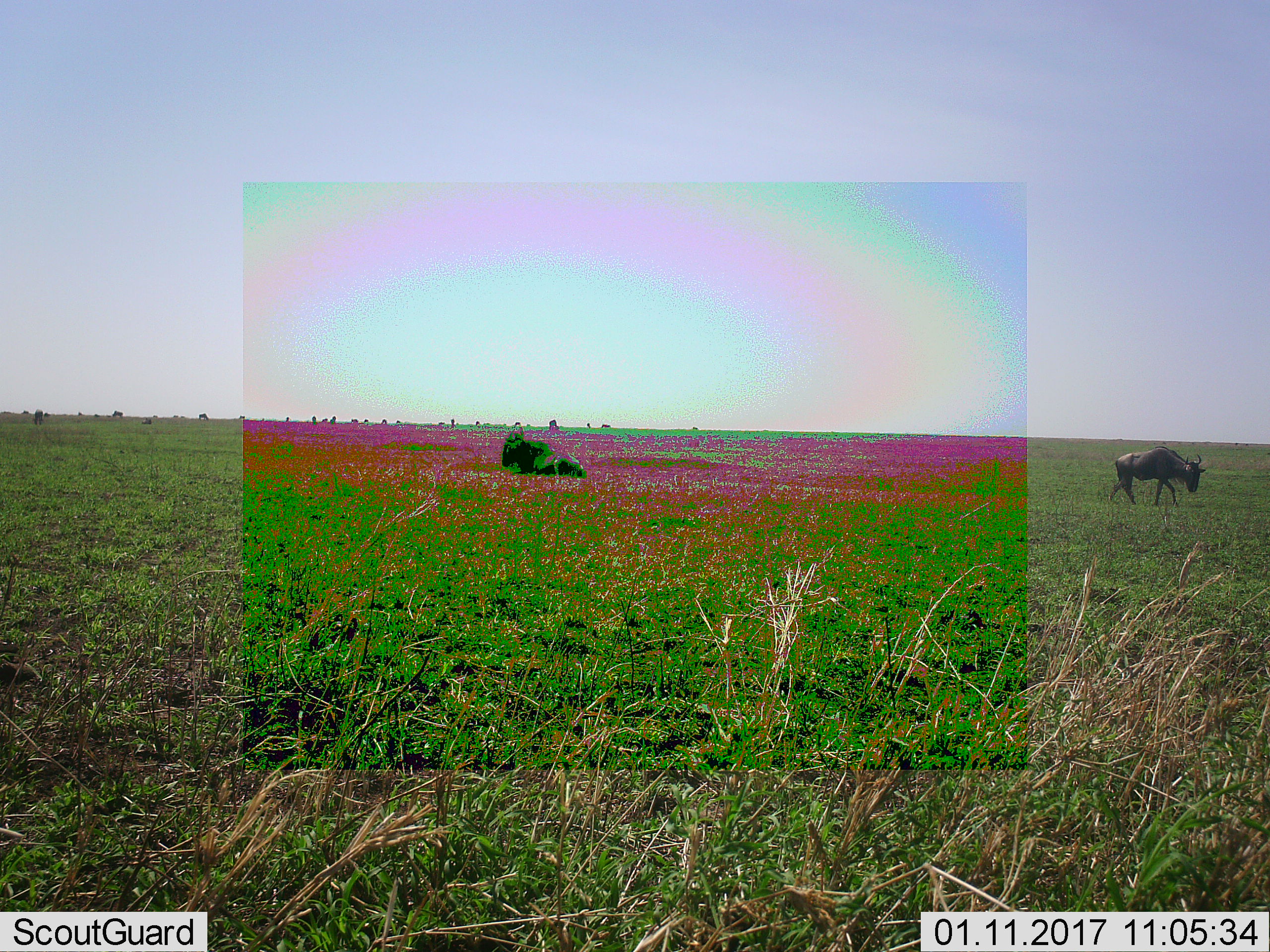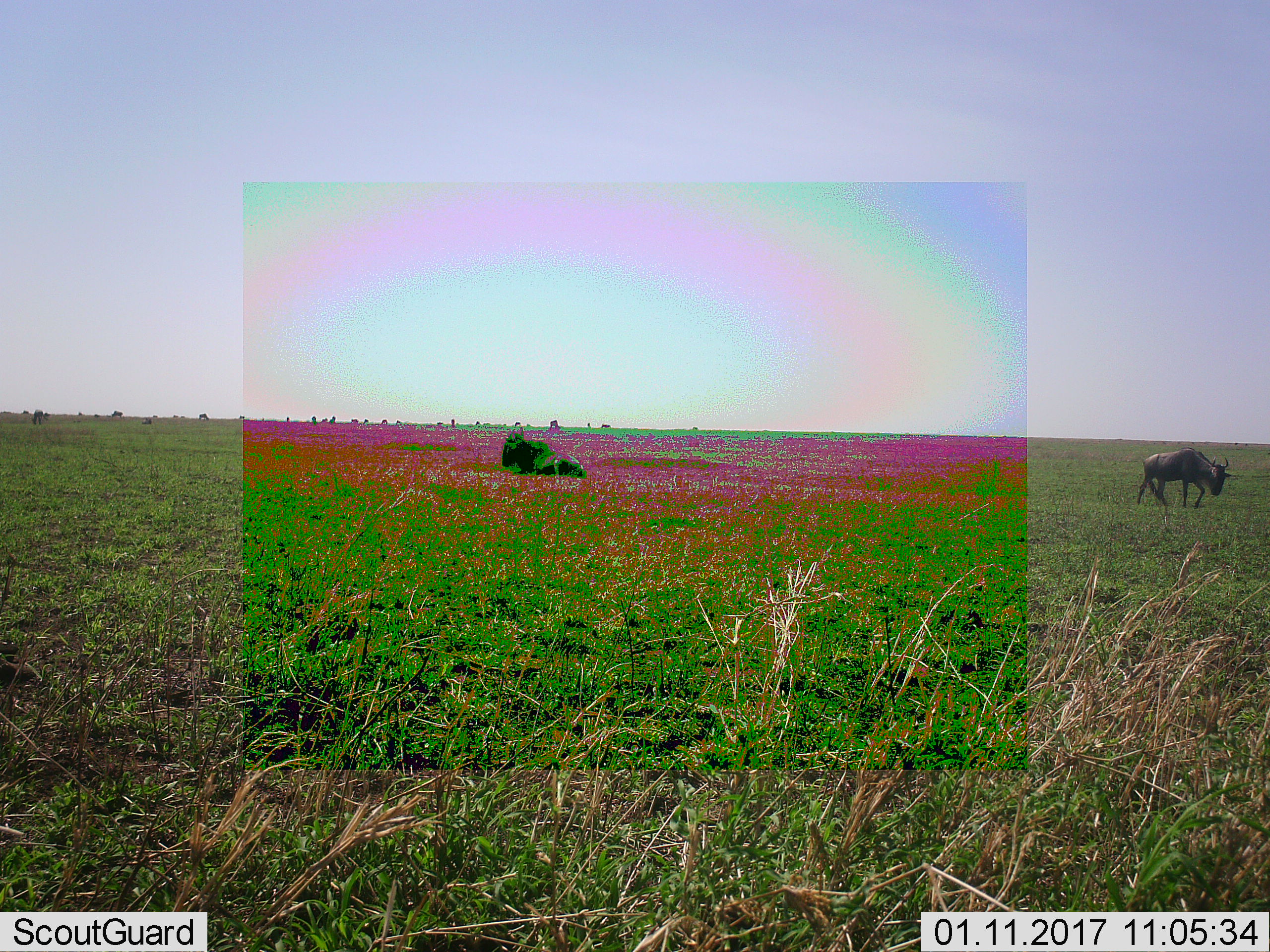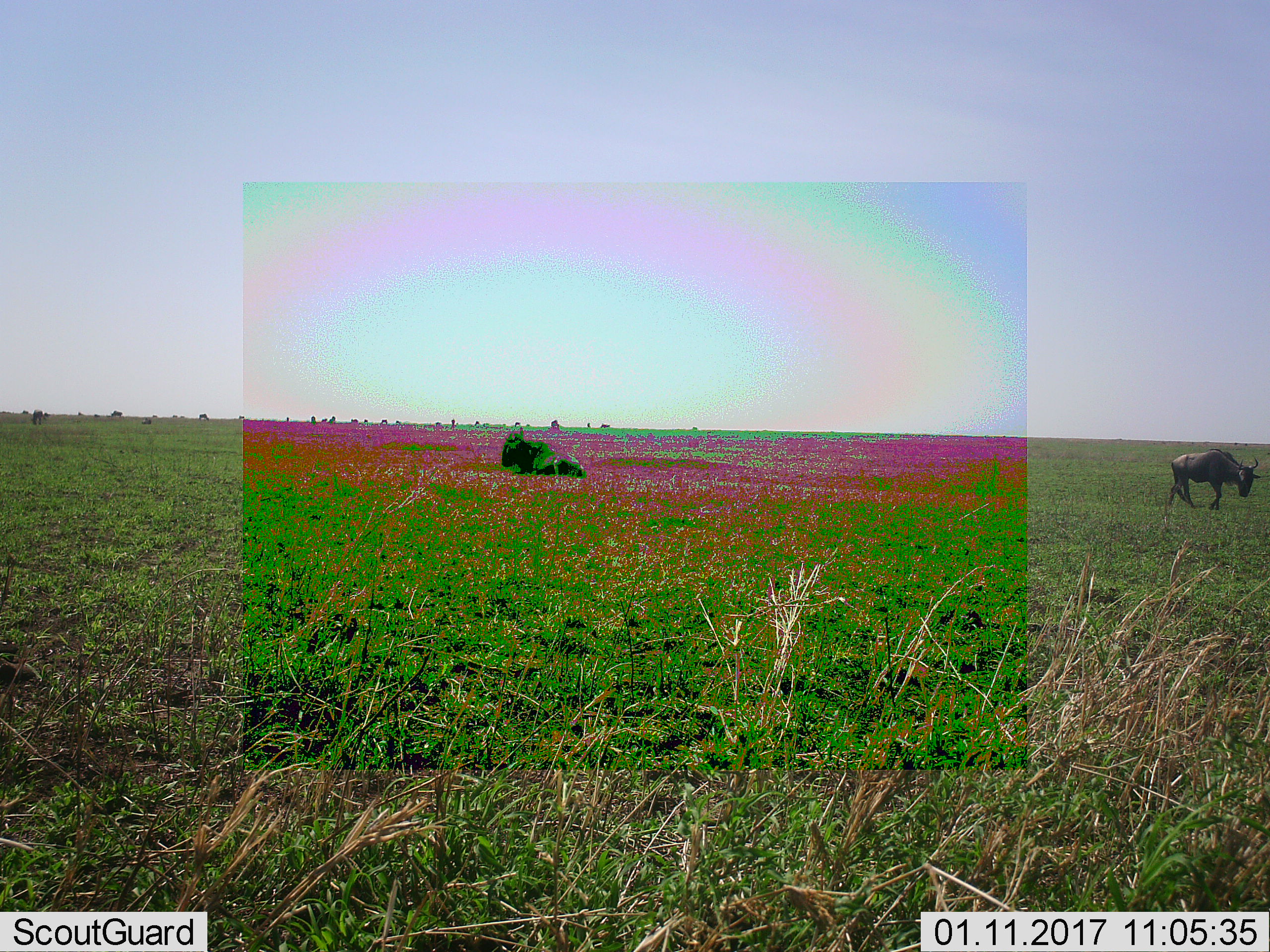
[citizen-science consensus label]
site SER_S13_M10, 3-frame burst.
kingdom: Animalia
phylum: Chordata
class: Mammalia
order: Artiodactyla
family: Bovidae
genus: Connochaetes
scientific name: Connochaetes taurinus taurinus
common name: blue wildebeest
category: wildebeestblue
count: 11-50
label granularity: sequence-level